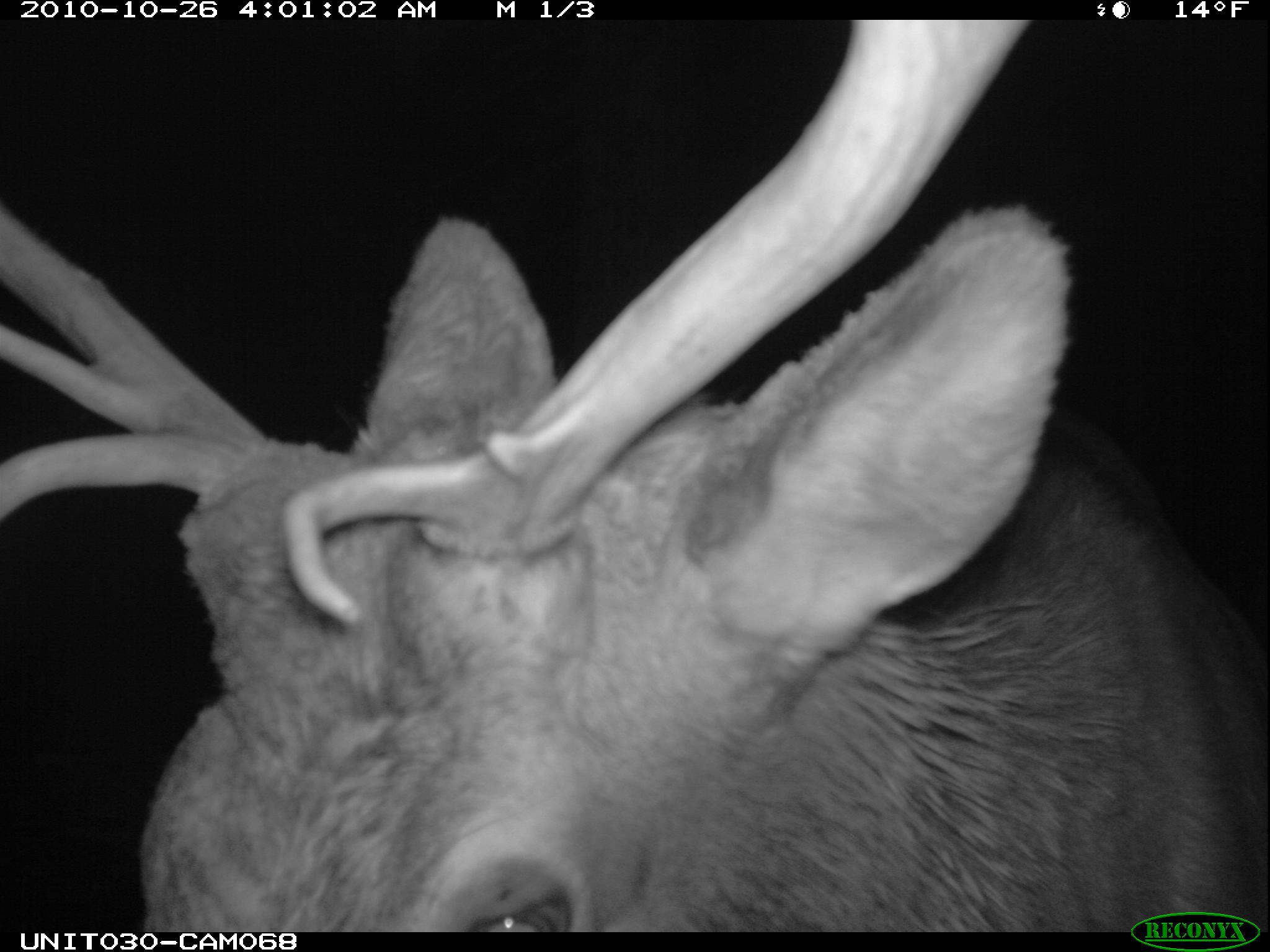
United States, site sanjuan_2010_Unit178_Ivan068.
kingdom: Animalia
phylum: Chordata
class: Mammalia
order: Artiodactyla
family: Cervidae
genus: Cervus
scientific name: Cervus elaphus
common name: red deer